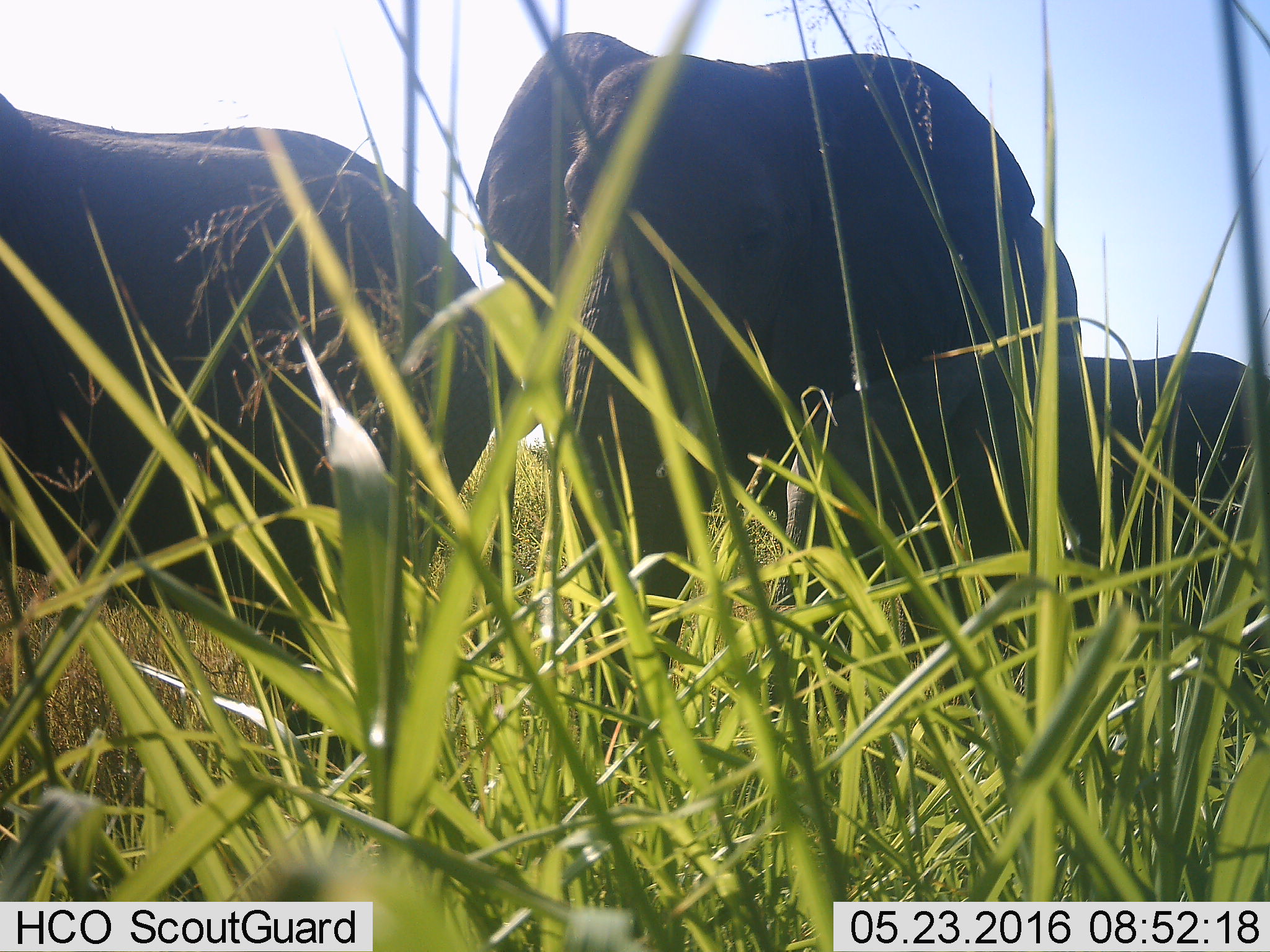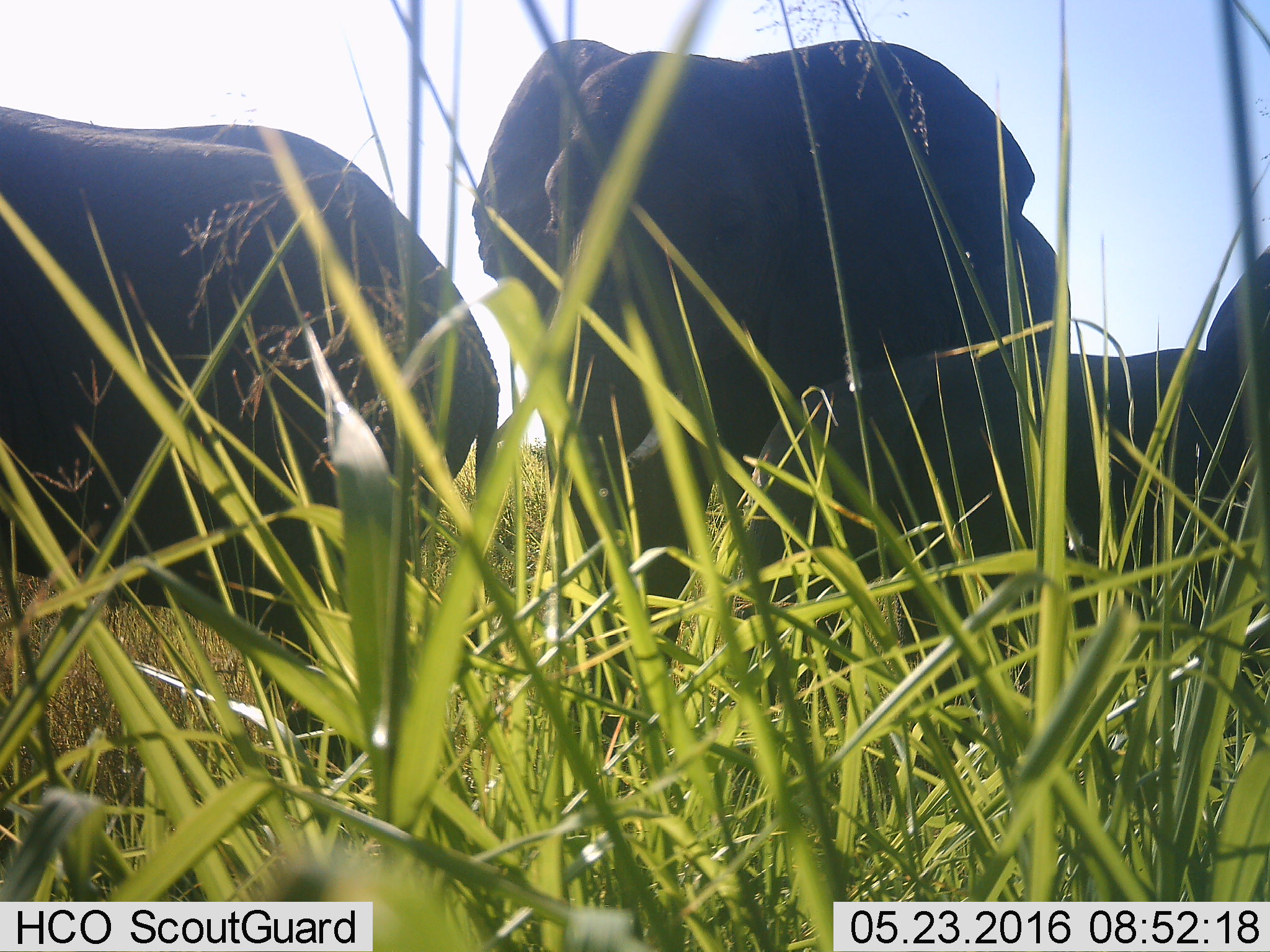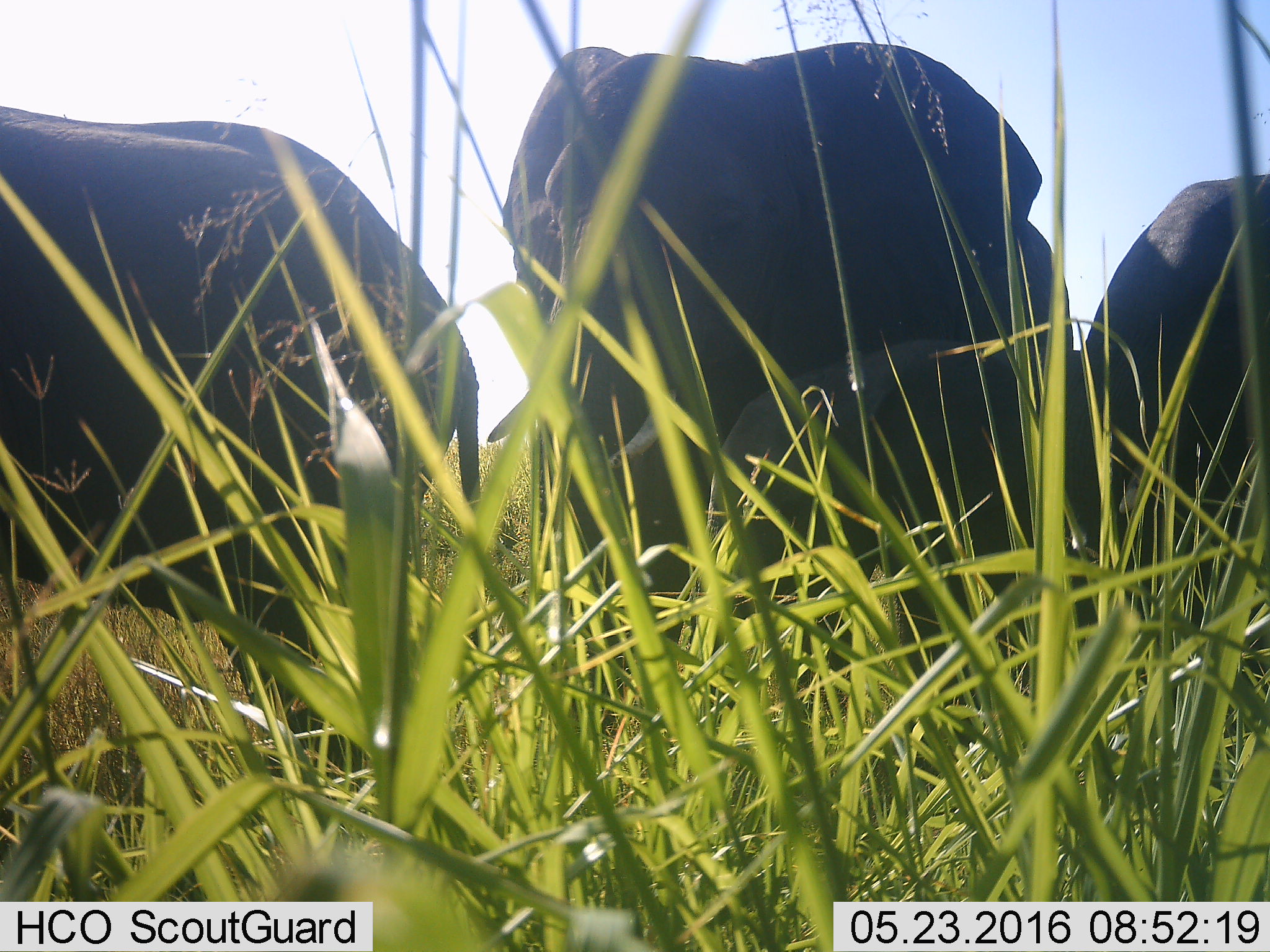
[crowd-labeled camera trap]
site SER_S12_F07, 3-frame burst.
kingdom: Animalia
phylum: Chordata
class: Mammalia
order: Proboscidea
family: Elephantidae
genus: Loxodonta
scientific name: Loxodonta africana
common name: african bush elephant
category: elephant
Elephant (african bush elephant) (Loxodonta africana), count 4. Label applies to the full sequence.